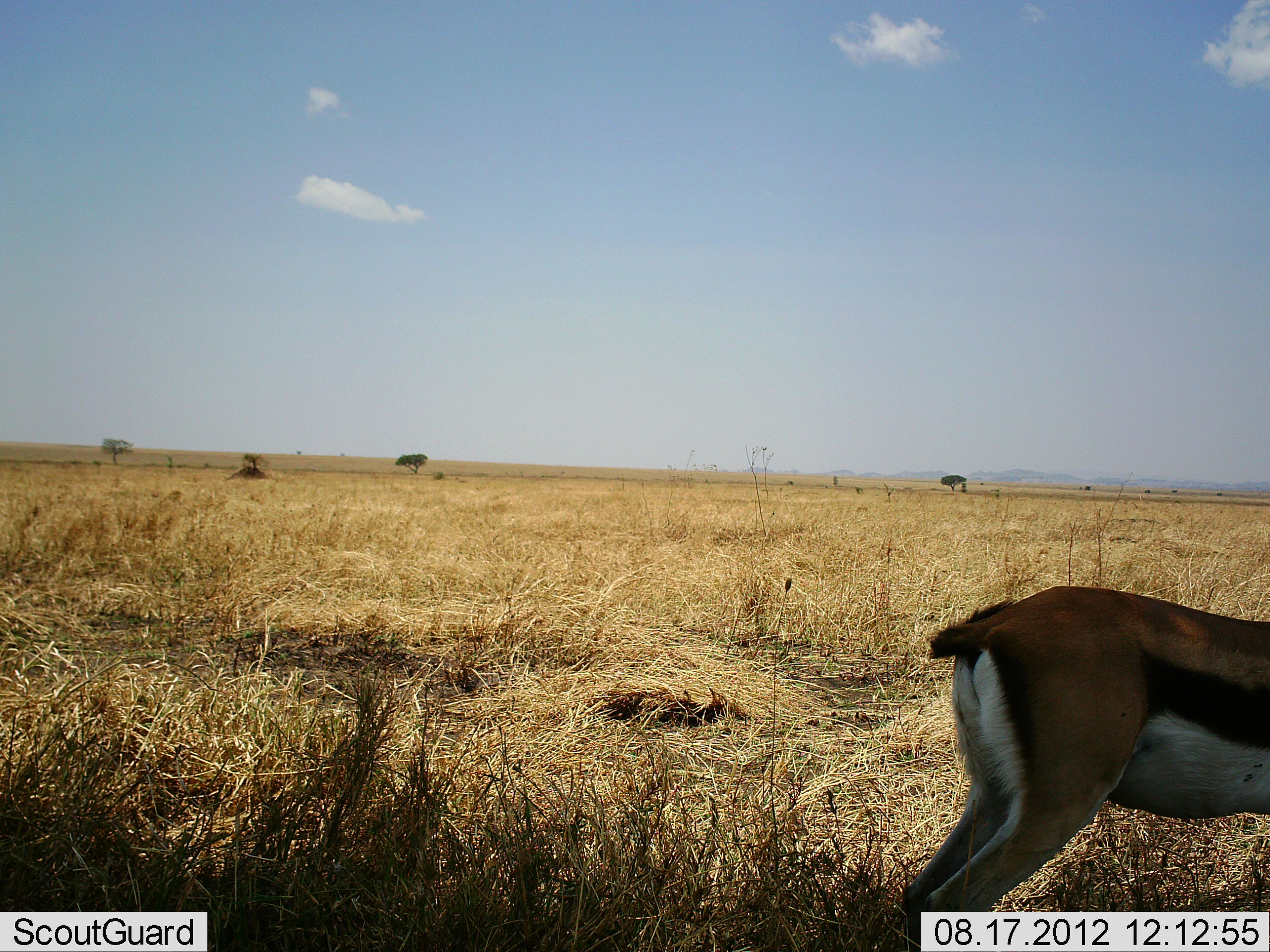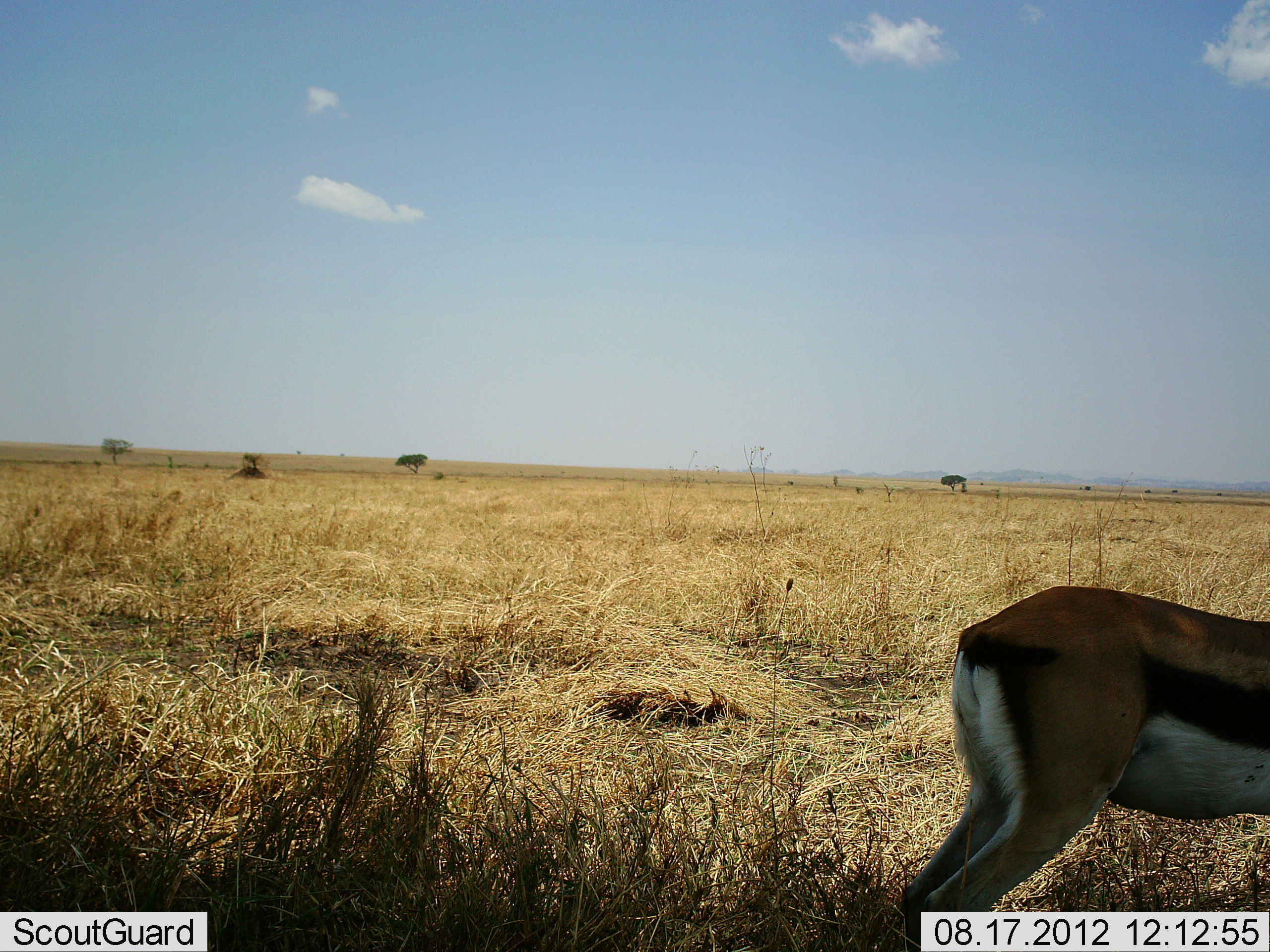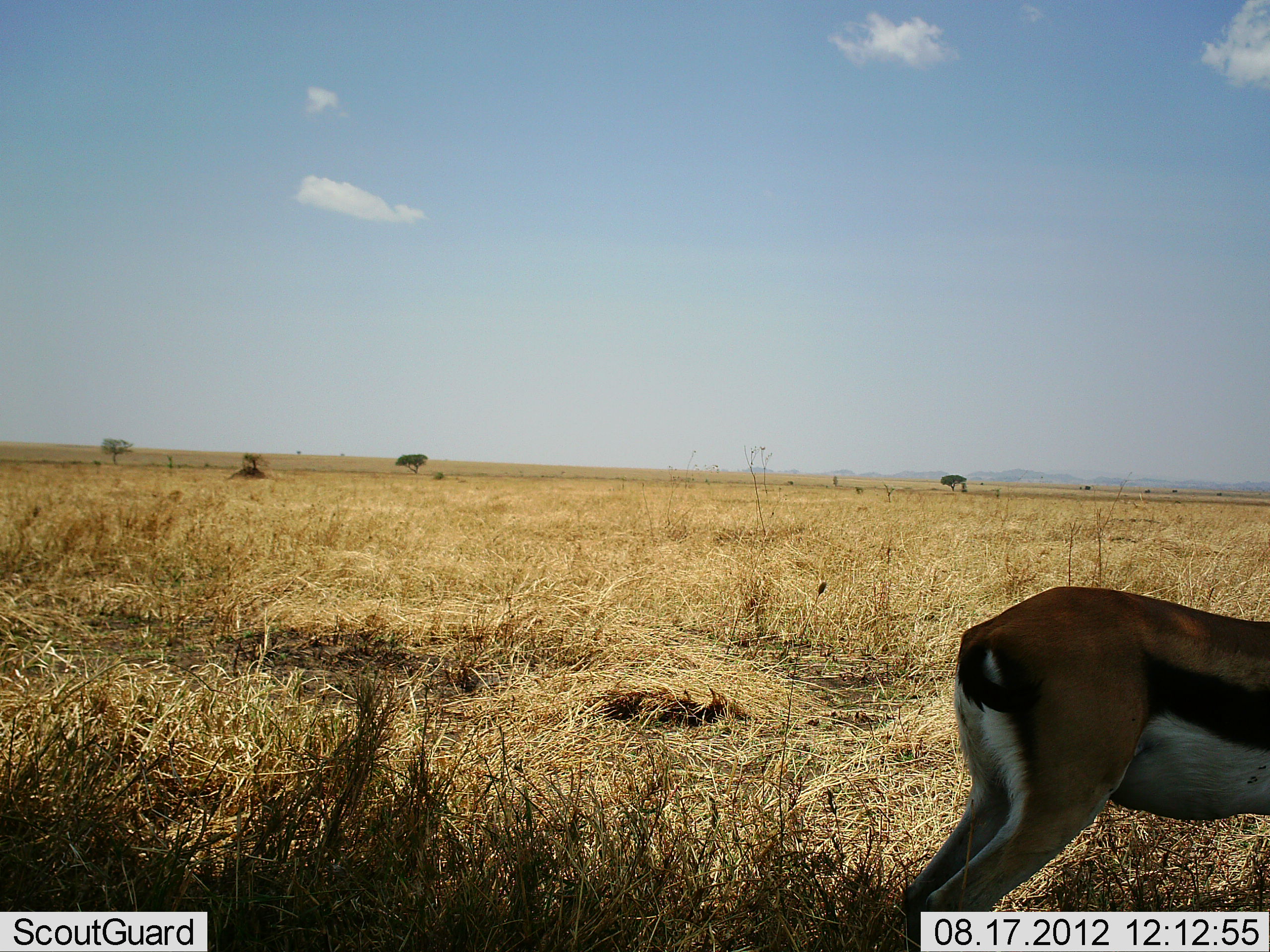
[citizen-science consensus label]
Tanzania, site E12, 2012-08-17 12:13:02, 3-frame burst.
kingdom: Animalia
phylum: Chordata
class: Mammalia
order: Artiodactyla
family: Bovidae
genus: Eudorcas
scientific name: Eudorcas thomsonii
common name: thomson's gazelle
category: gazellethomsons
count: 1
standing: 100%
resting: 0%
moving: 0%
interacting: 0%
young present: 0%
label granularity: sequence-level